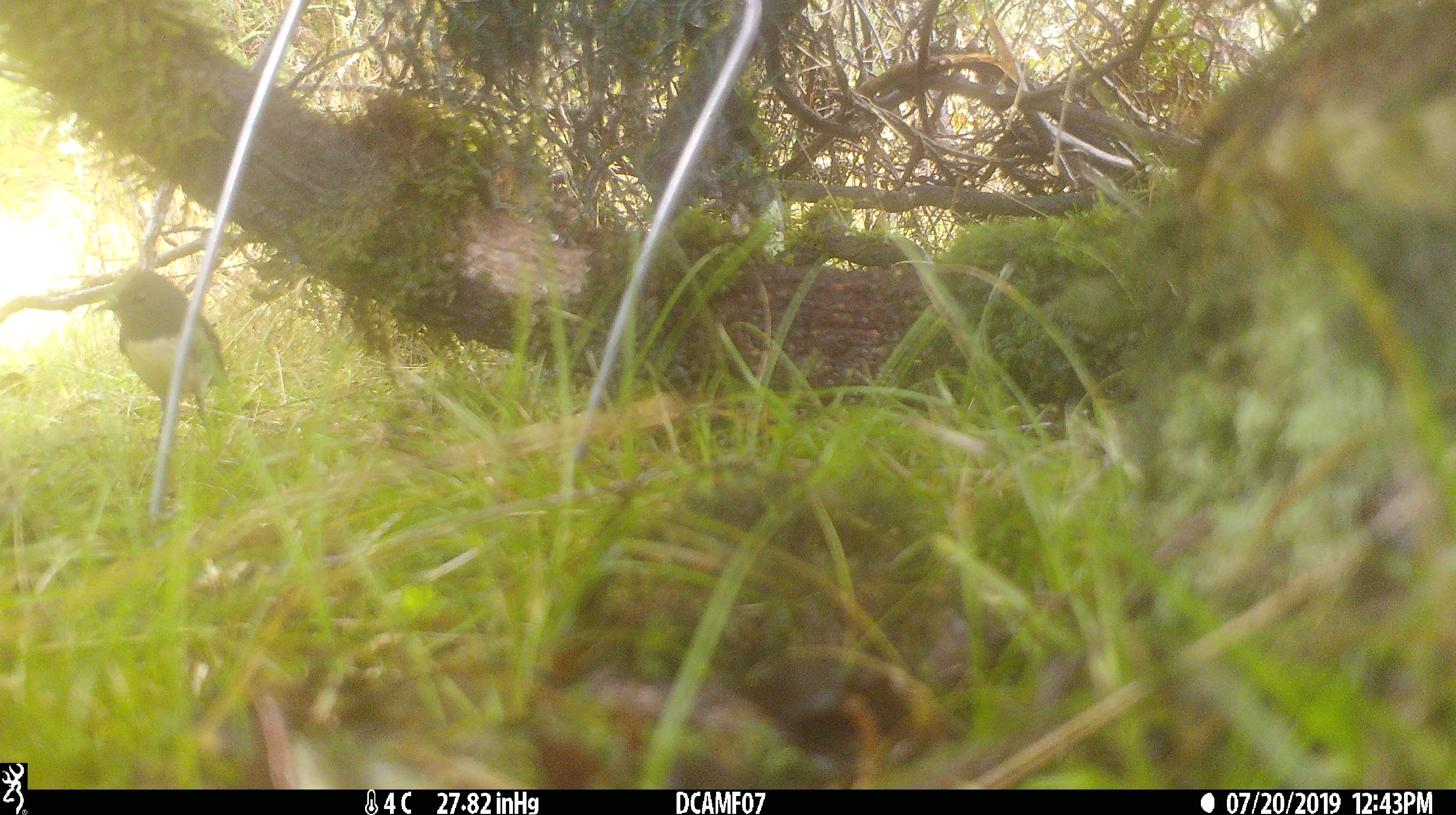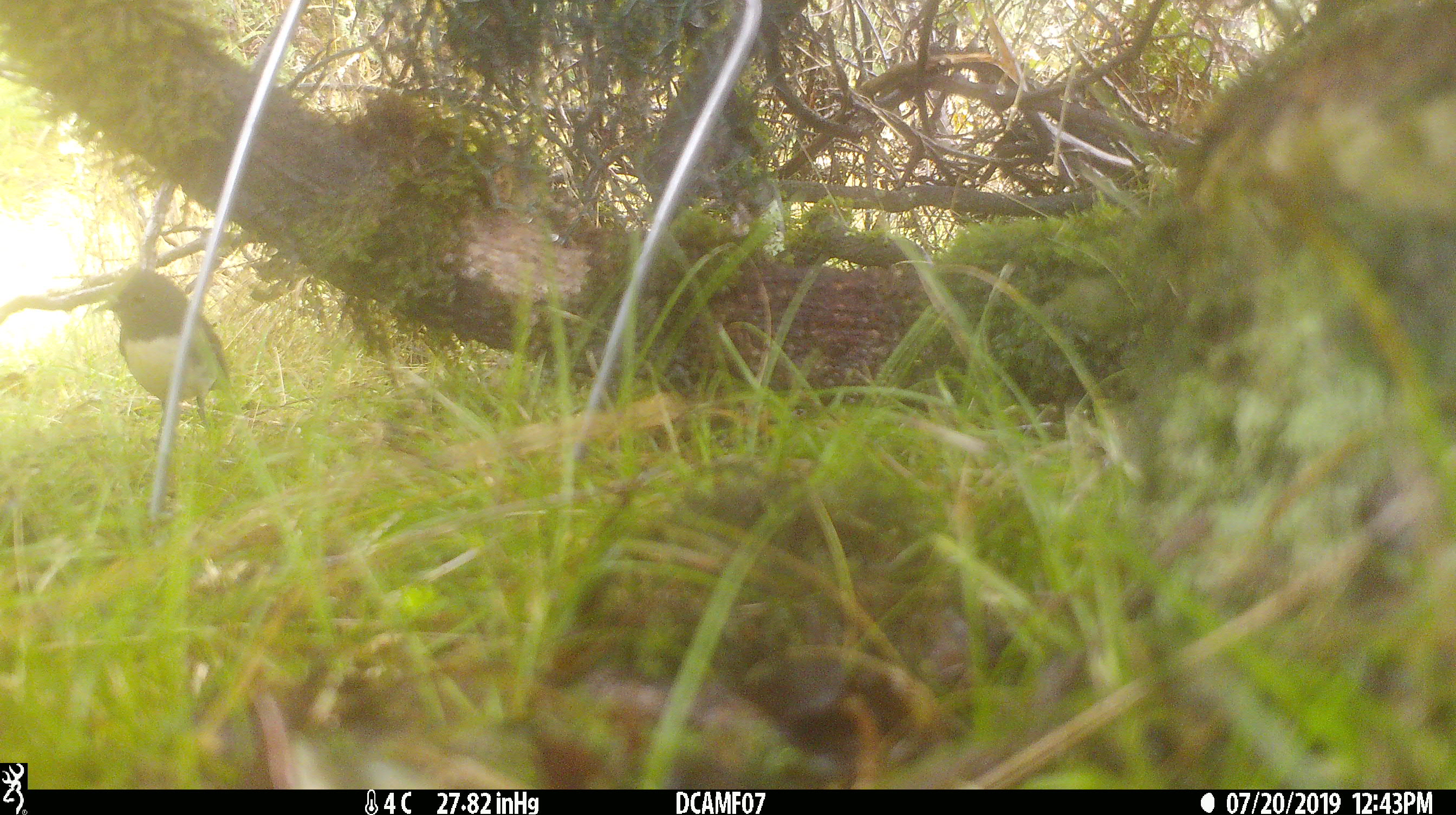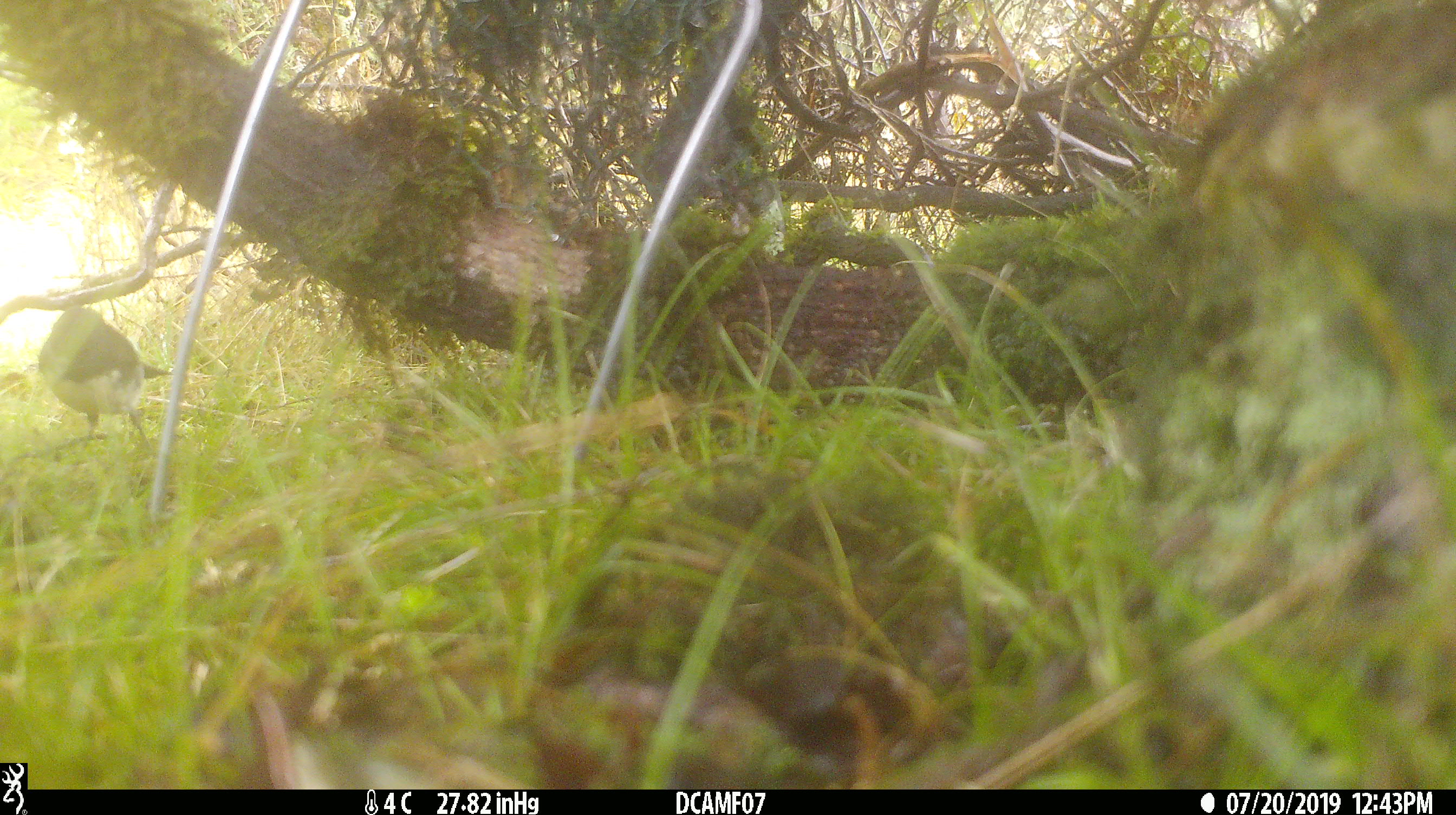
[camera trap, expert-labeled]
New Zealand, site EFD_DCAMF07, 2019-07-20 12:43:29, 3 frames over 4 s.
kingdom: Animalia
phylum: Chordata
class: Aves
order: Passeriformes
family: Petroicidae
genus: Petroica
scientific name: Petroica australis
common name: new zealand robin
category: robin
Robin (new zealand robin) (Petroica australis).